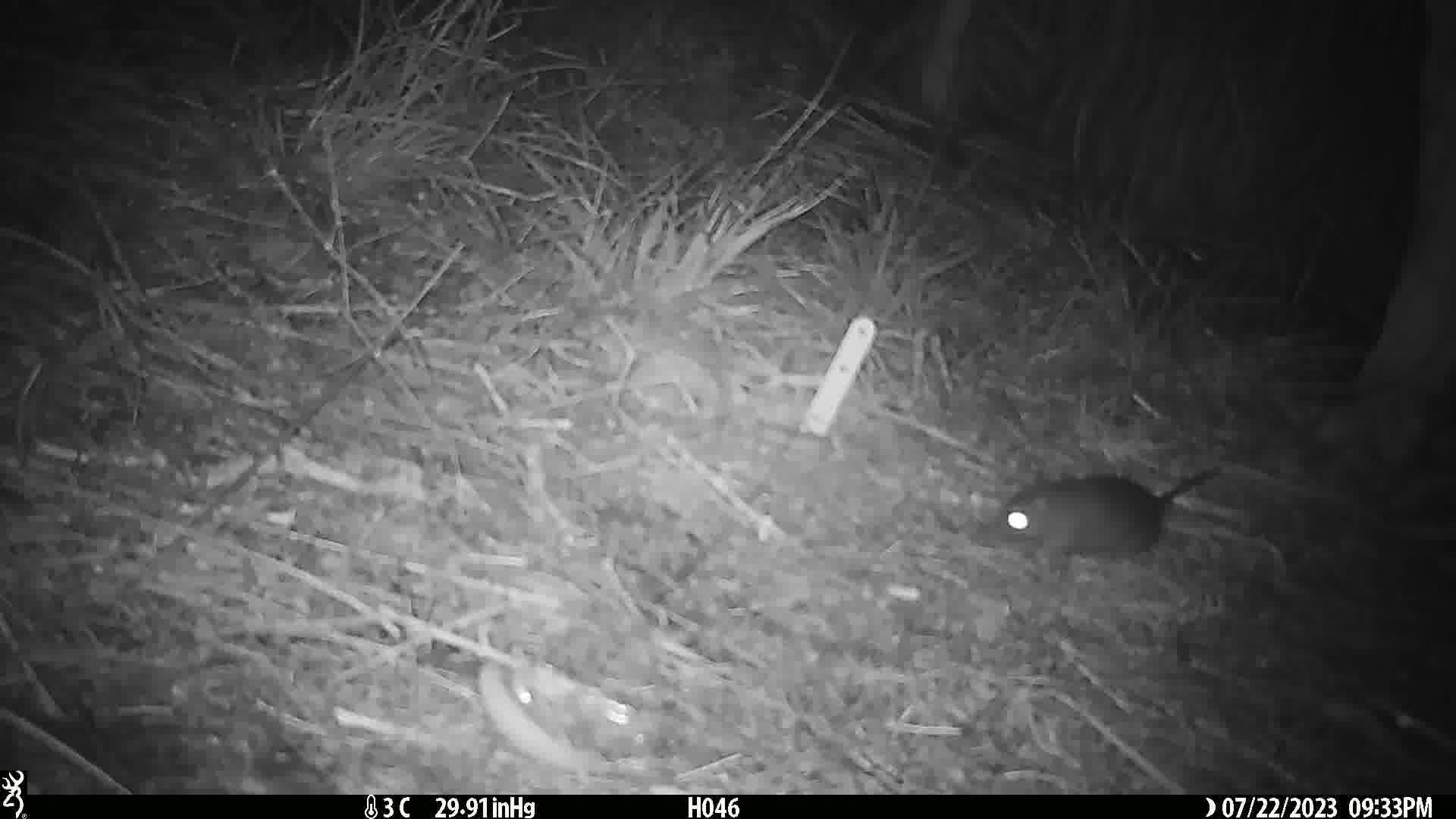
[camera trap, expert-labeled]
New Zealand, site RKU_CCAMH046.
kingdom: Animalia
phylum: Chordata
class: Mammalia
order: Rodentia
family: Muridae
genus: Rattus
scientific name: Rattus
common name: rat